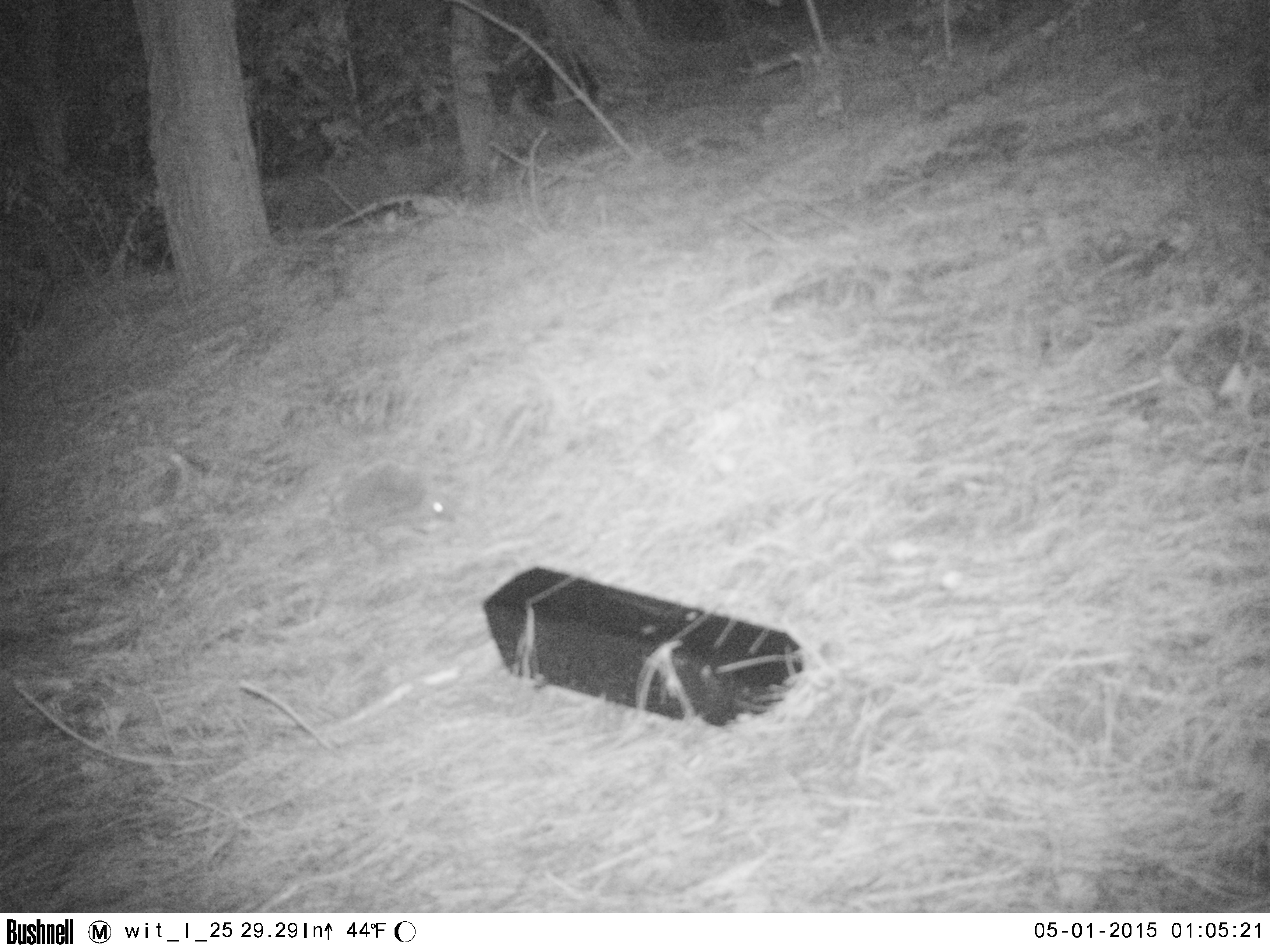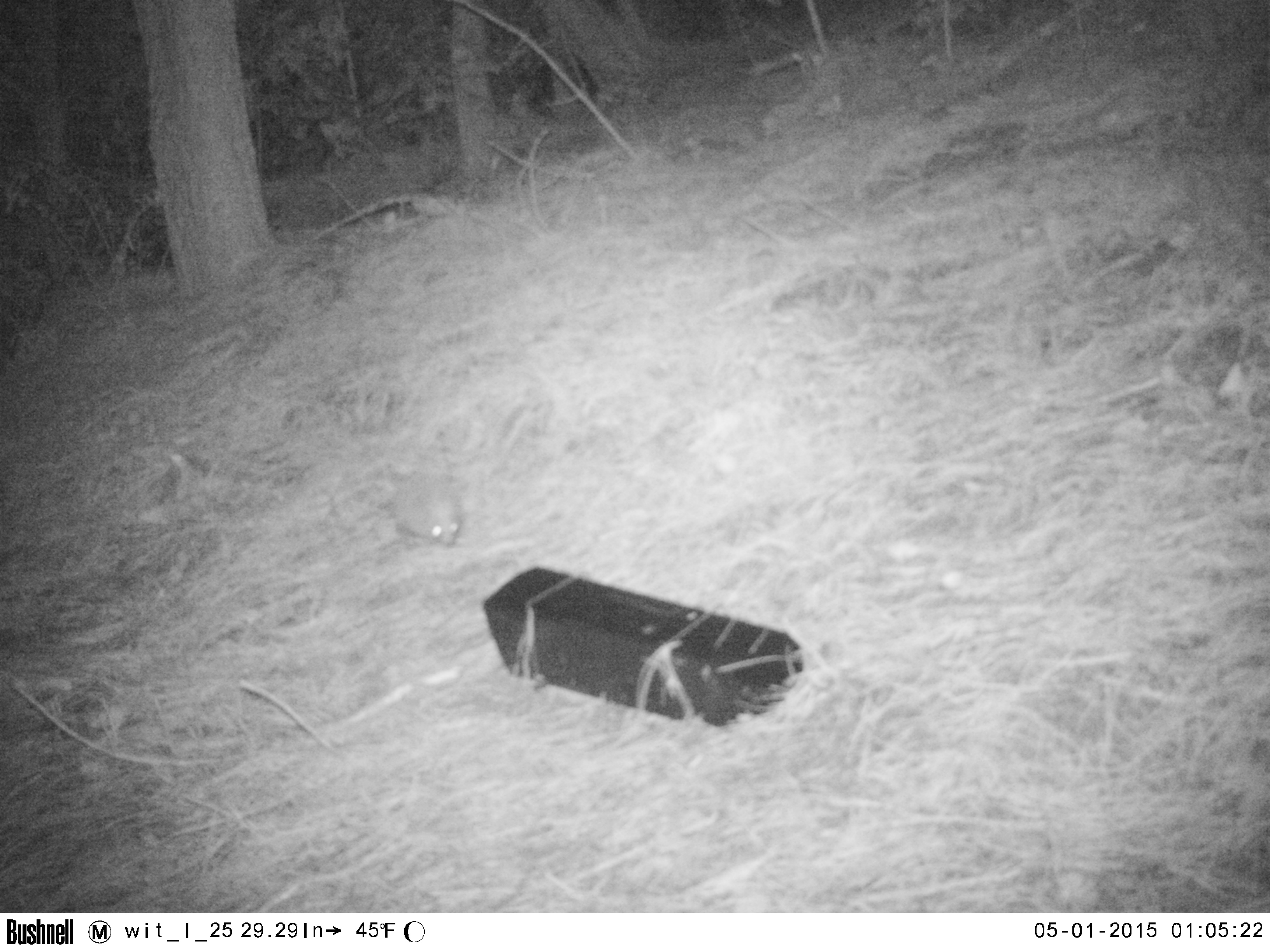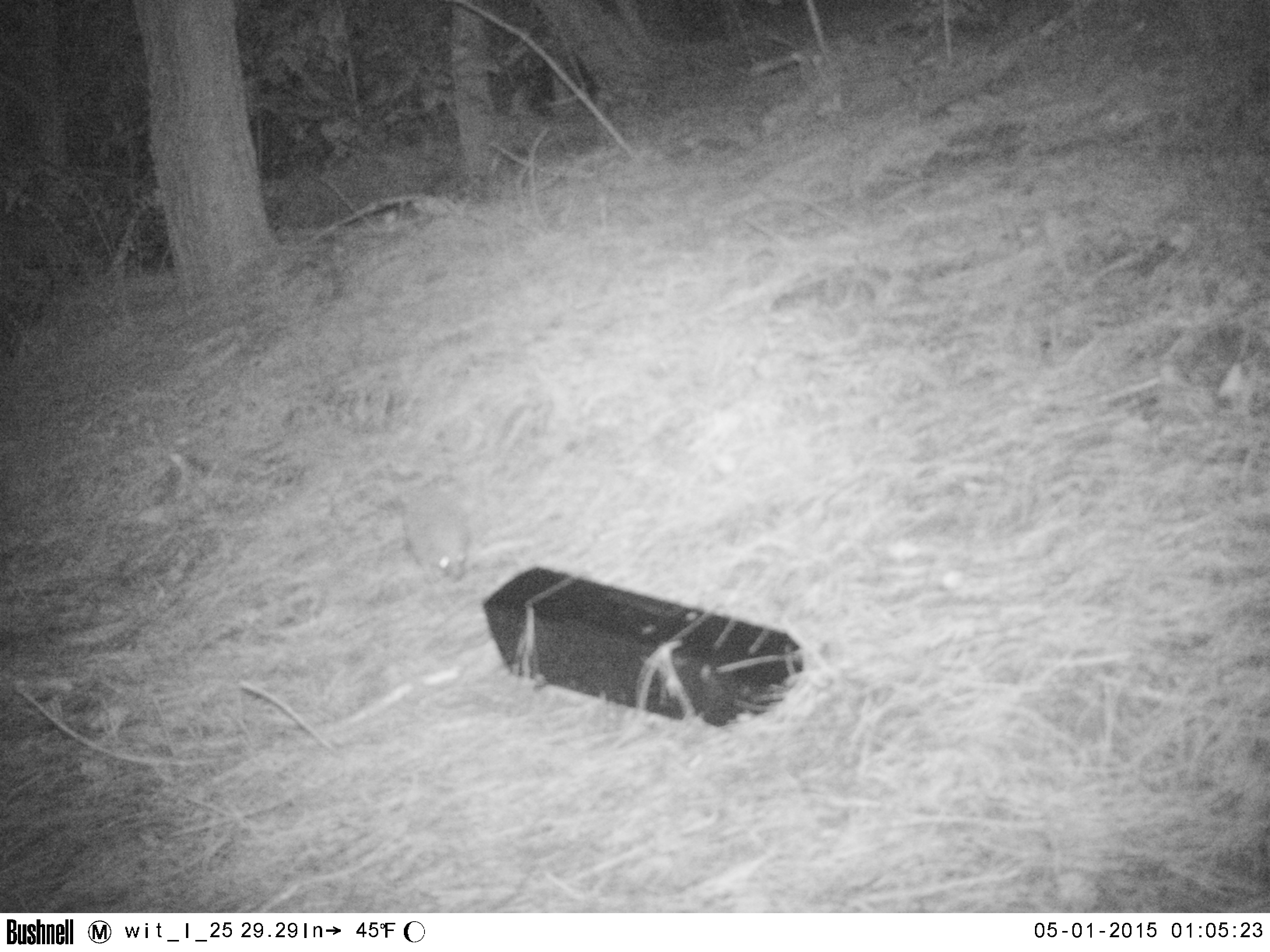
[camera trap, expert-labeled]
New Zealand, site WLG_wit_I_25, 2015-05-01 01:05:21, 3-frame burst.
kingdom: Animalia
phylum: Chordata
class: Mammalia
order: Eulipotyphla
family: Erinaceidae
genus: Erinaceus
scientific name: Erinaceus europaeus europaeus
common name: european hedgehog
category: hedgehog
Hedgehog (european hedgehog) (Erinaceus europaeus europaeus).